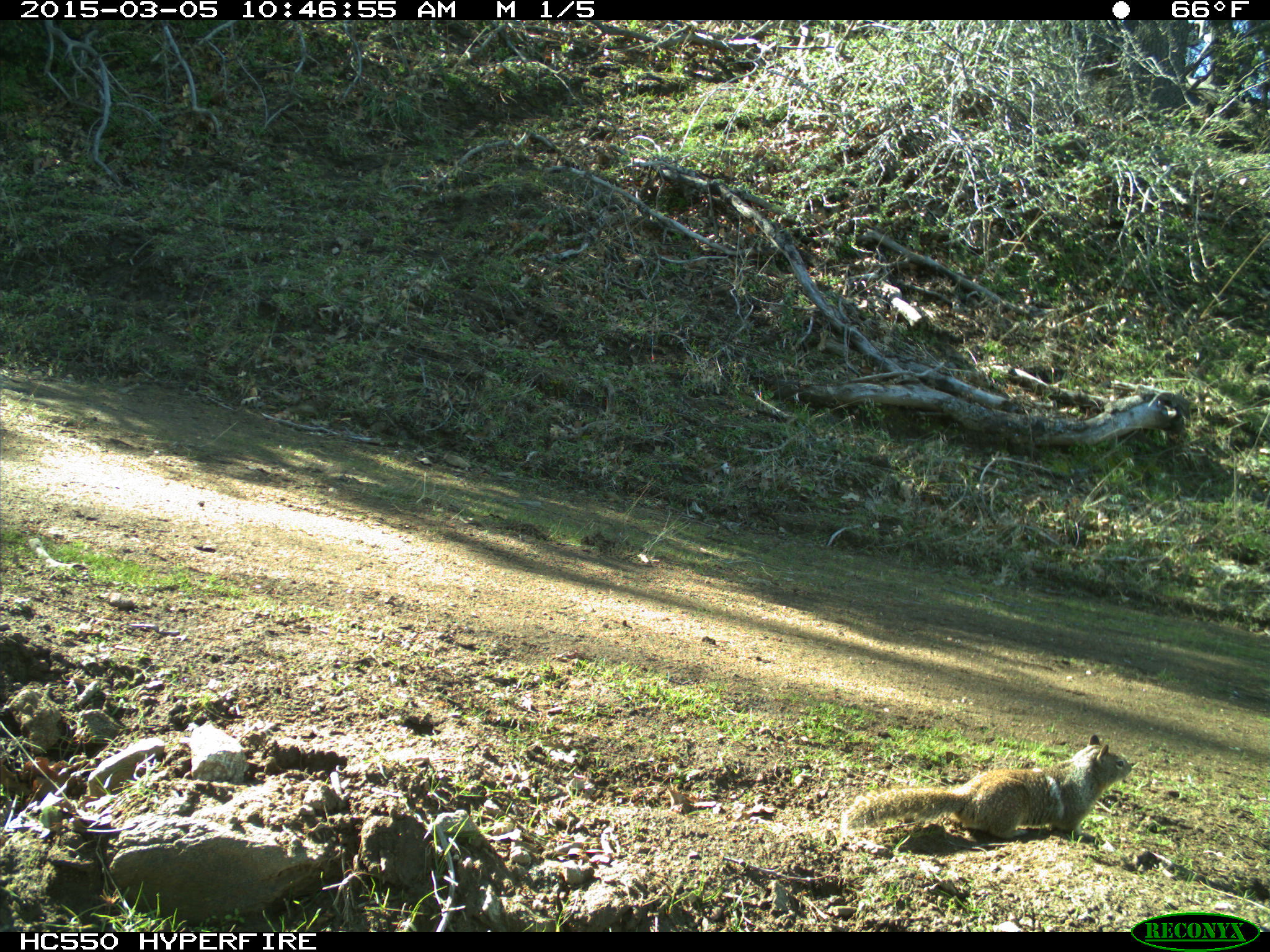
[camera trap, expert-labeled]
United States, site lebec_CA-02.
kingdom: Animalia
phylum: Chordata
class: Mammalia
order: Rodentia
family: Sciuridae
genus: Otospermophilus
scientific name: Otospermophilus beecheyi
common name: california ground squirrel